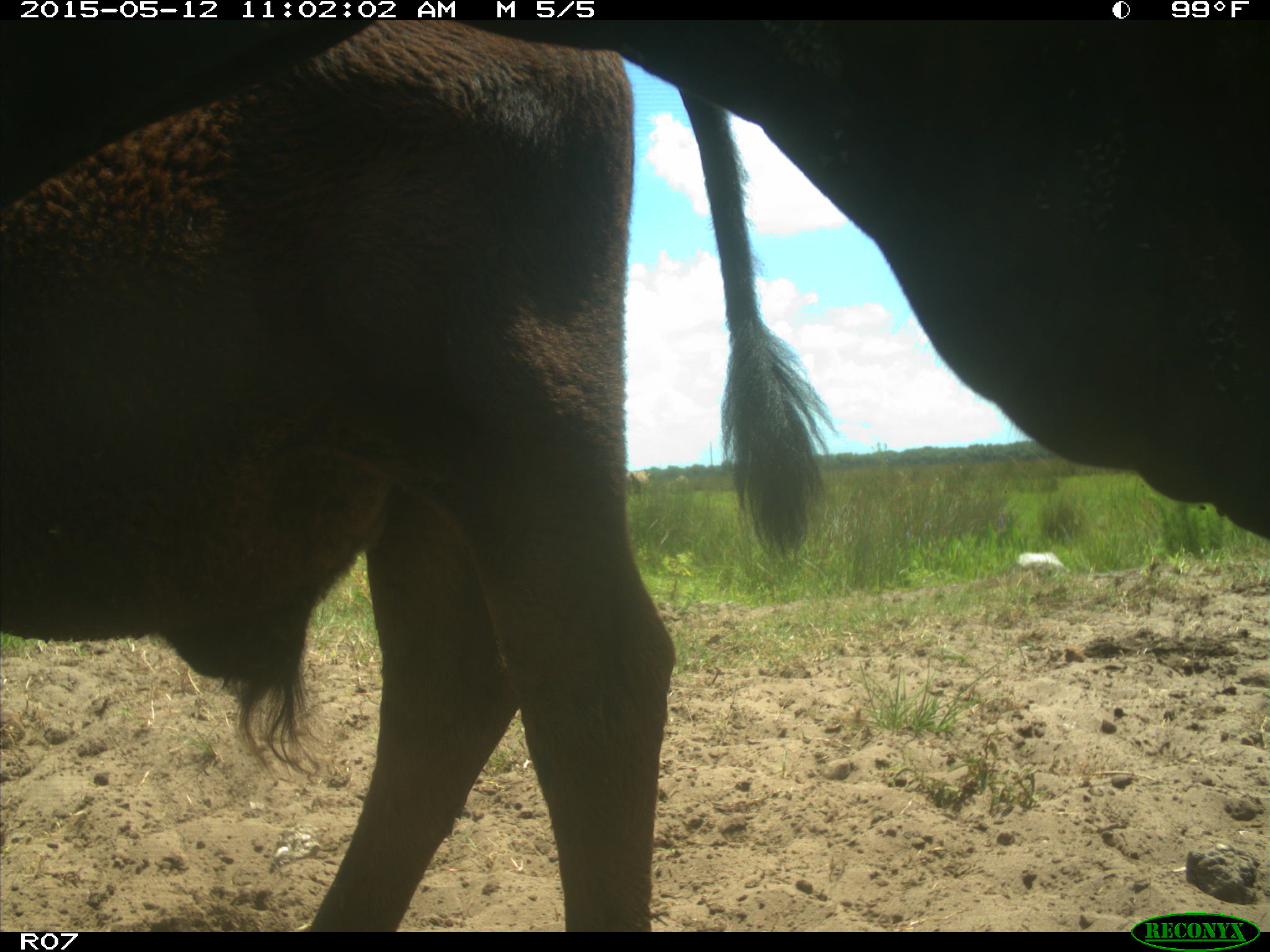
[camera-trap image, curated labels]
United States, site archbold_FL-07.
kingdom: Animalia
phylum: Chordata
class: Mammalia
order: Artiodactyla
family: Bovidae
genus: Bos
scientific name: Bos taurus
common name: domestic cow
Bos taurus (domestic cow).